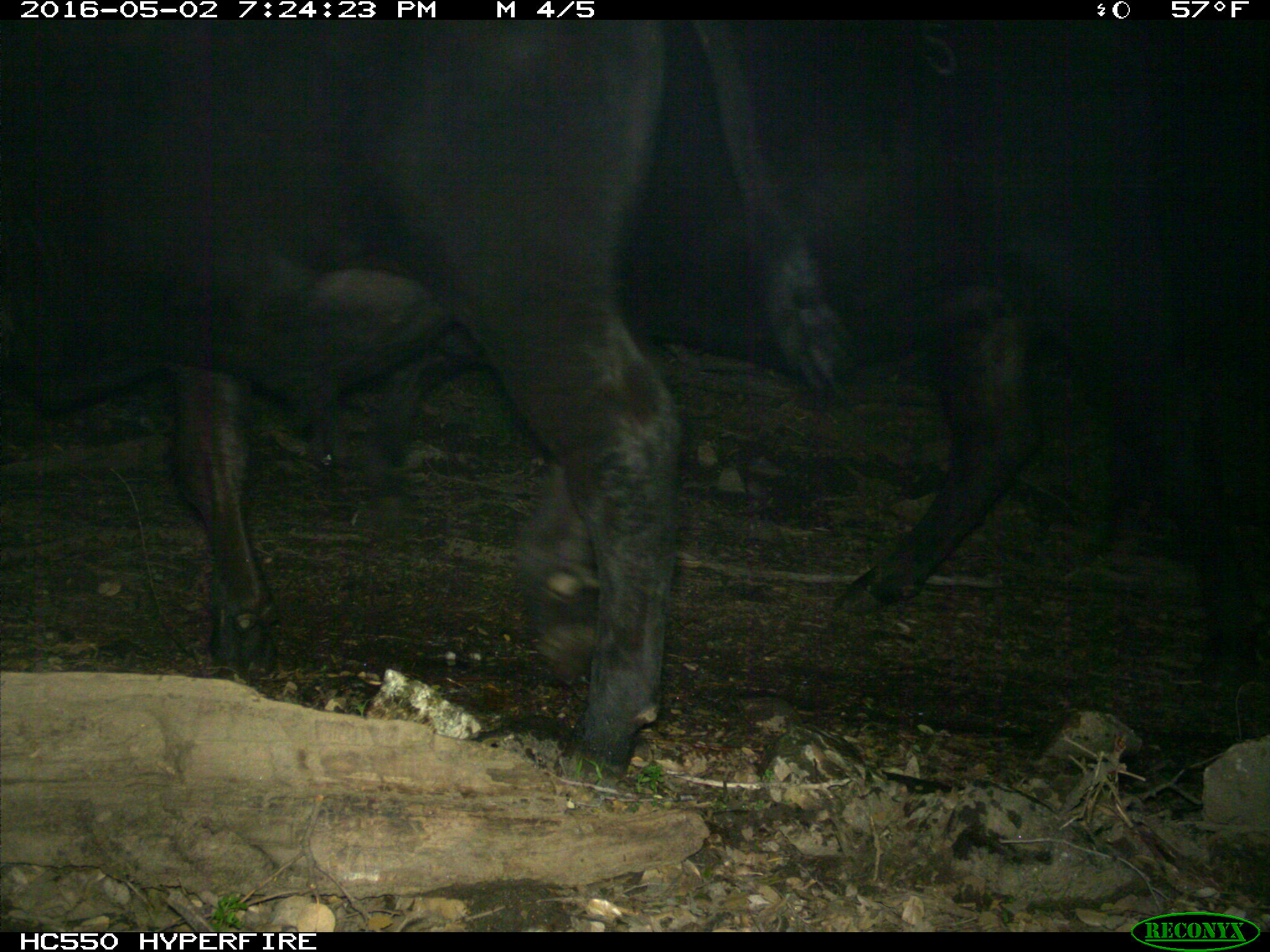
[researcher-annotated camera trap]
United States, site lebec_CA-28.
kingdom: Animalia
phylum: Chordata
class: Mammalia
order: Artiodactyla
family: Bovidae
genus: Bos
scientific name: Bos taurus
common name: domestic cow